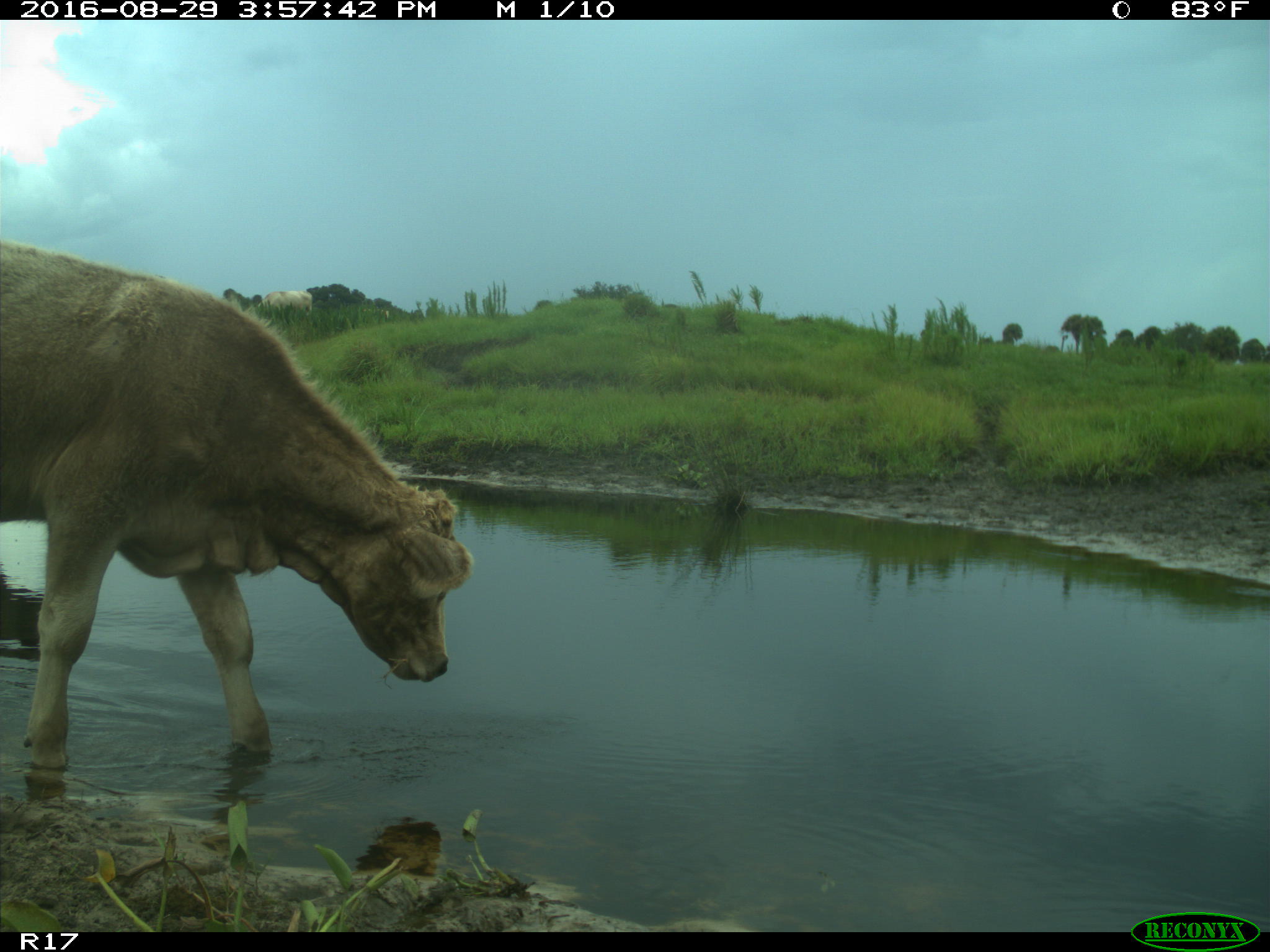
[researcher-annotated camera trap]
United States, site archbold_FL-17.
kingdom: Animalia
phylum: Chordata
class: Mammalia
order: Artiodactyla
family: Bovidae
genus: Bos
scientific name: Bos taurus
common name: domestic cow